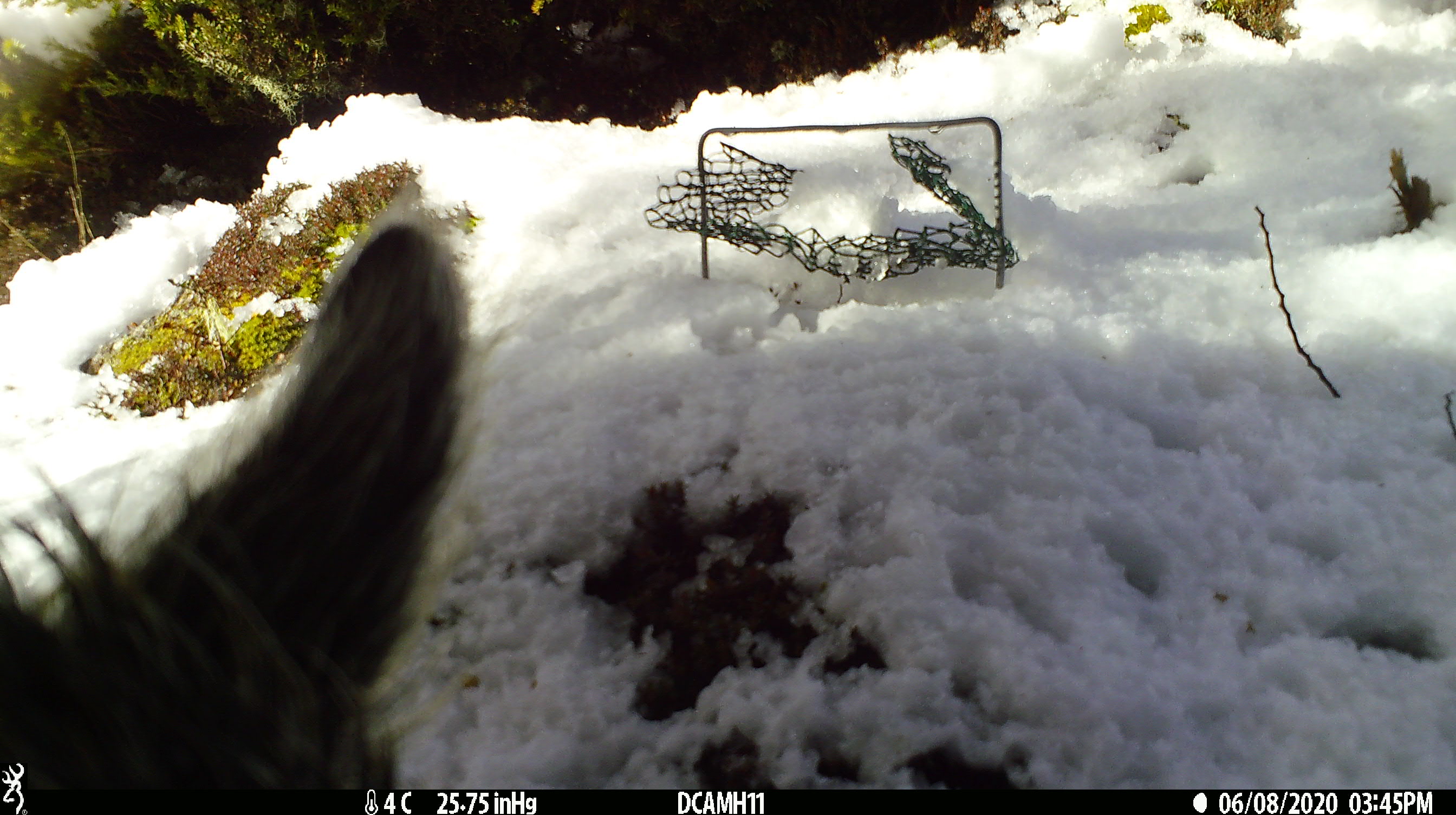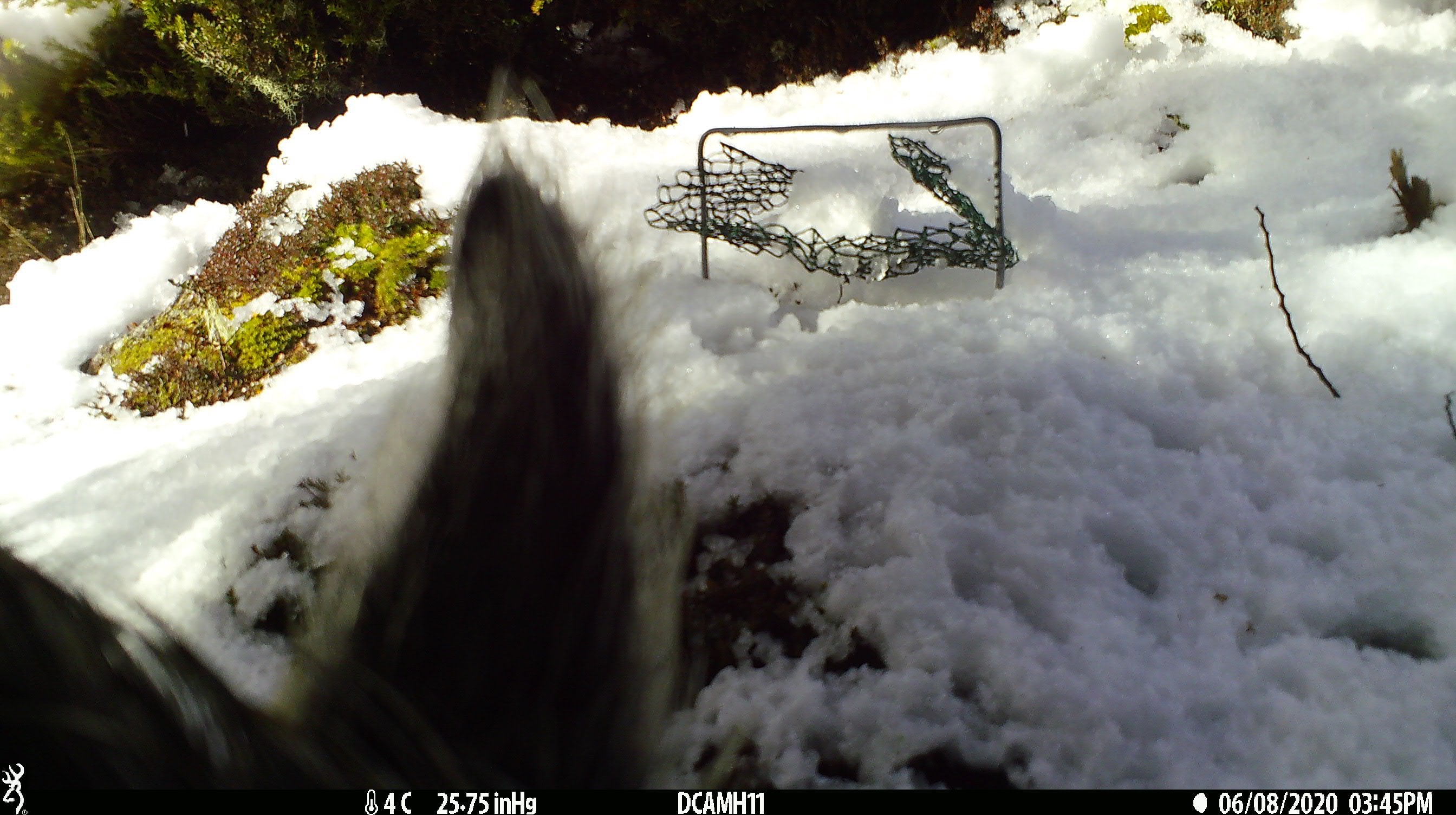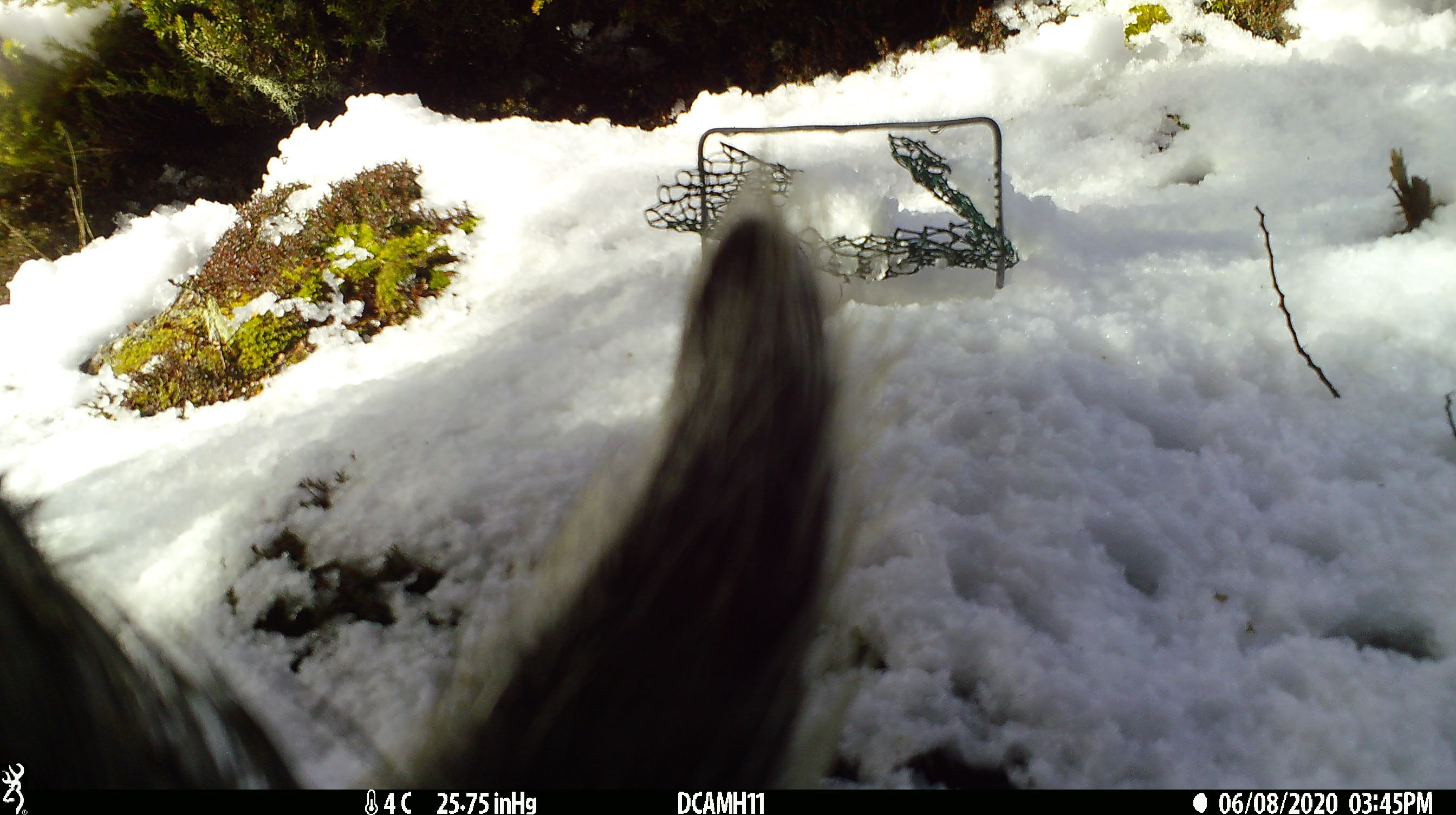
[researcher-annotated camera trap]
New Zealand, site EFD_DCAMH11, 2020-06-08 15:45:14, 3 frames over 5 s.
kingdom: Animalia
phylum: Chordata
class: Mammalia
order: Artiodactyla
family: Suidae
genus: Sus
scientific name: Sus scrofa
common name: pig